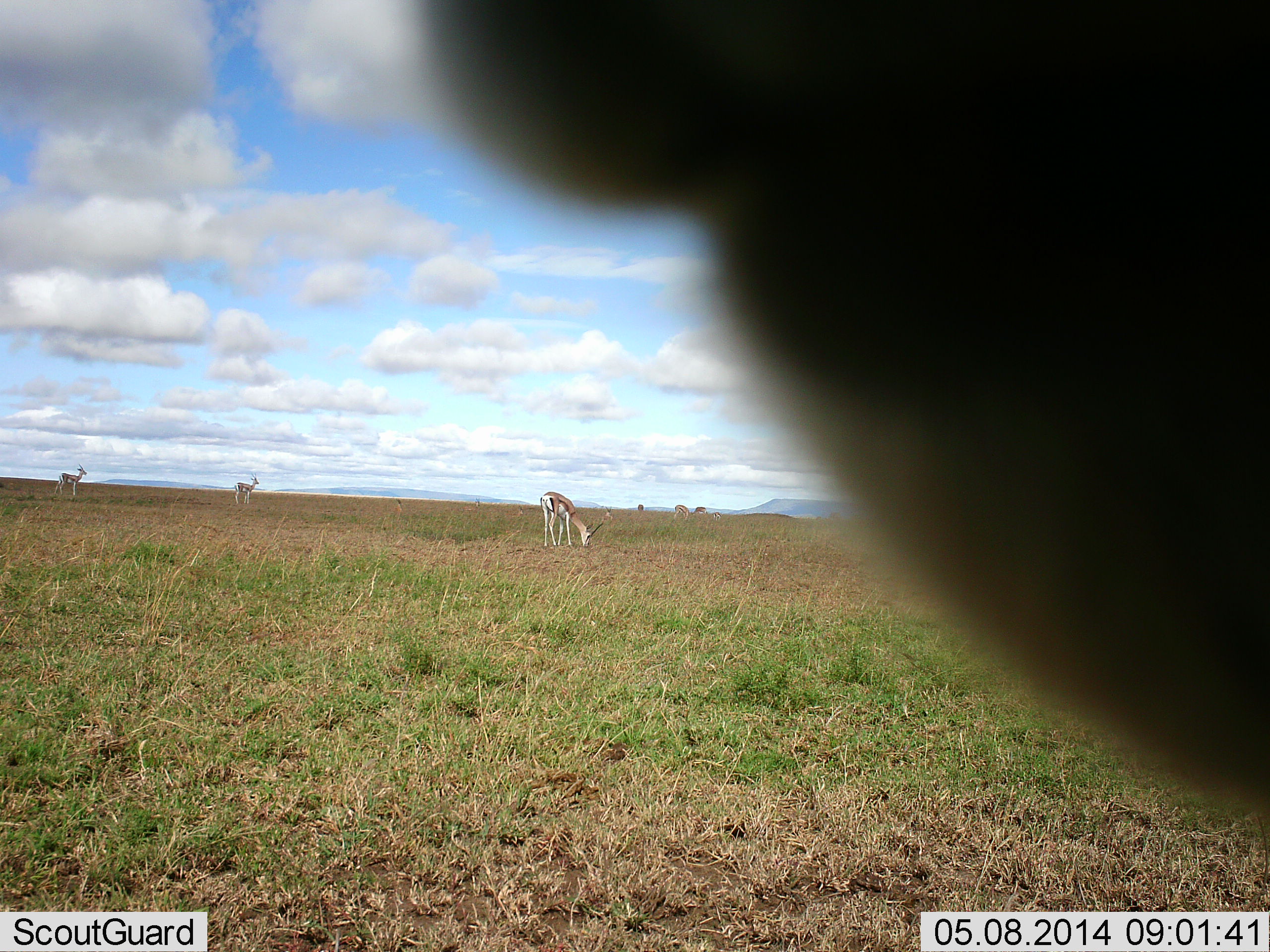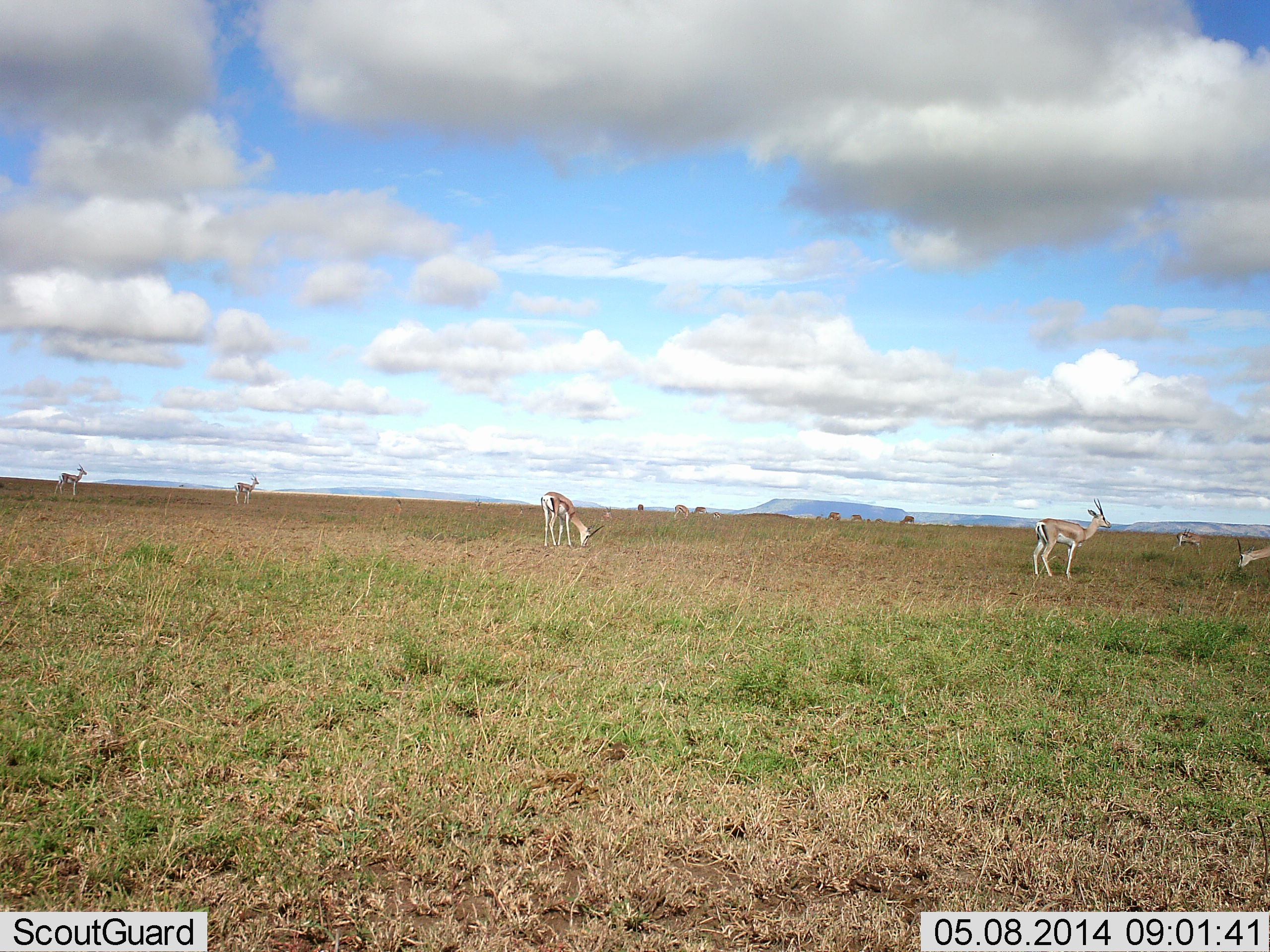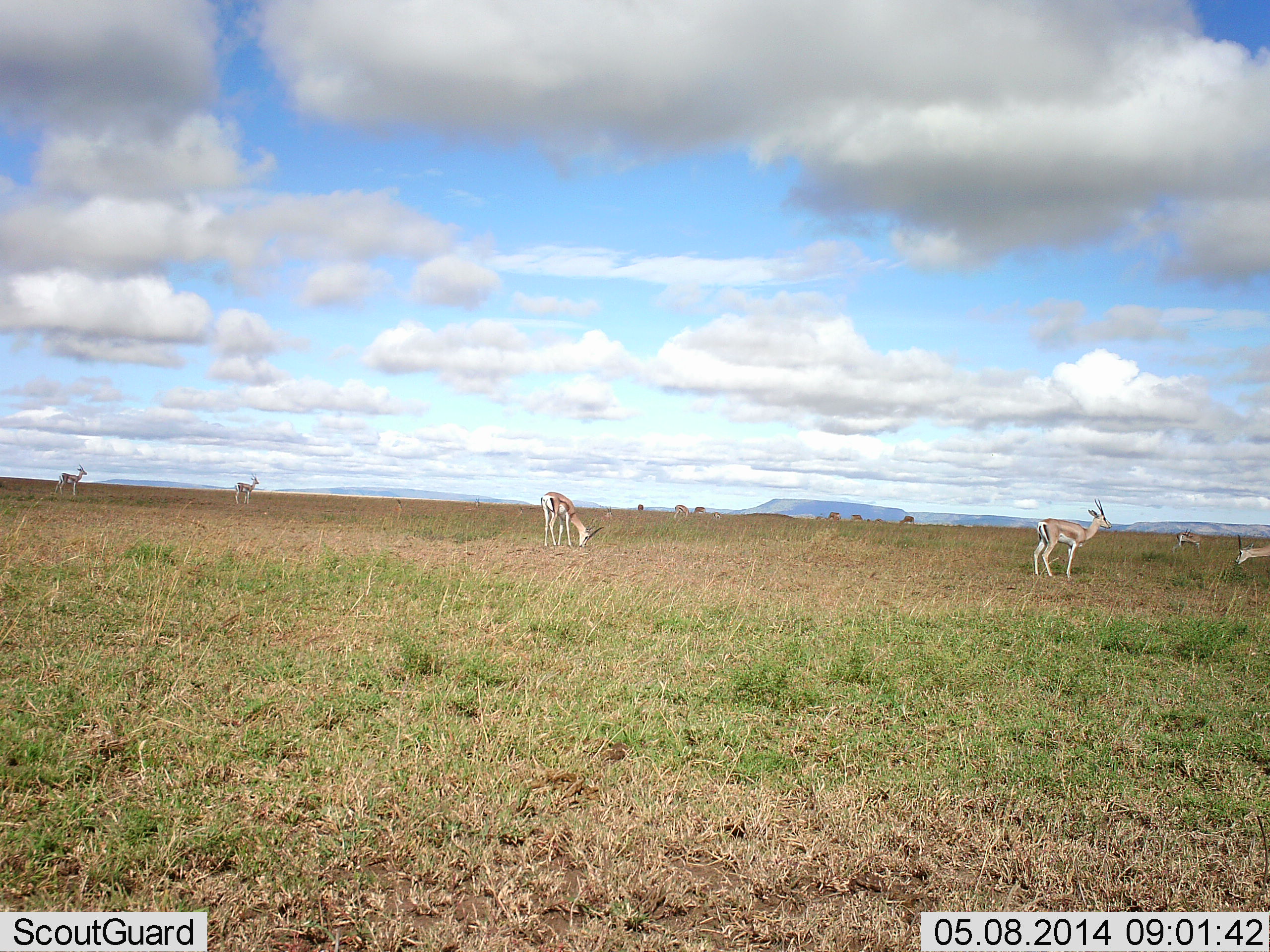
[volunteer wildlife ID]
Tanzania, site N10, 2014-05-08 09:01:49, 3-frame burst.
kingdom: Animalia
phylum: Chordata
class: Mammalia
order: Artiodactyla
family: Bovidae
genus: Eudorcas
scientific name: Eudorcas thomsonii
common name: thomson's gazelle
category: gazellethomsons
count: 6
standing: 100%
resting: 0%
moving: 9%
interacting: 0%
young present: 0%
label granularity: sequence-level